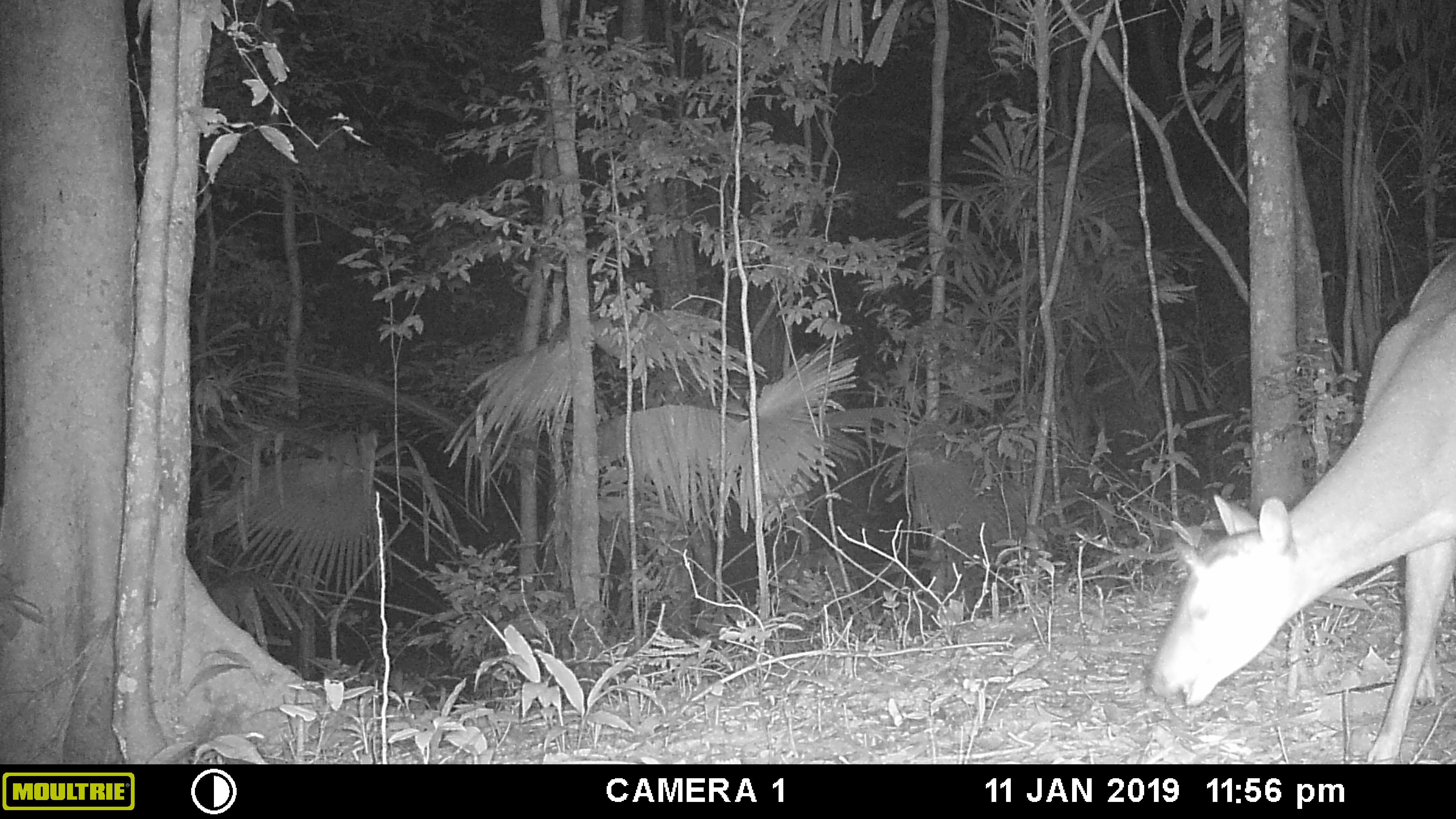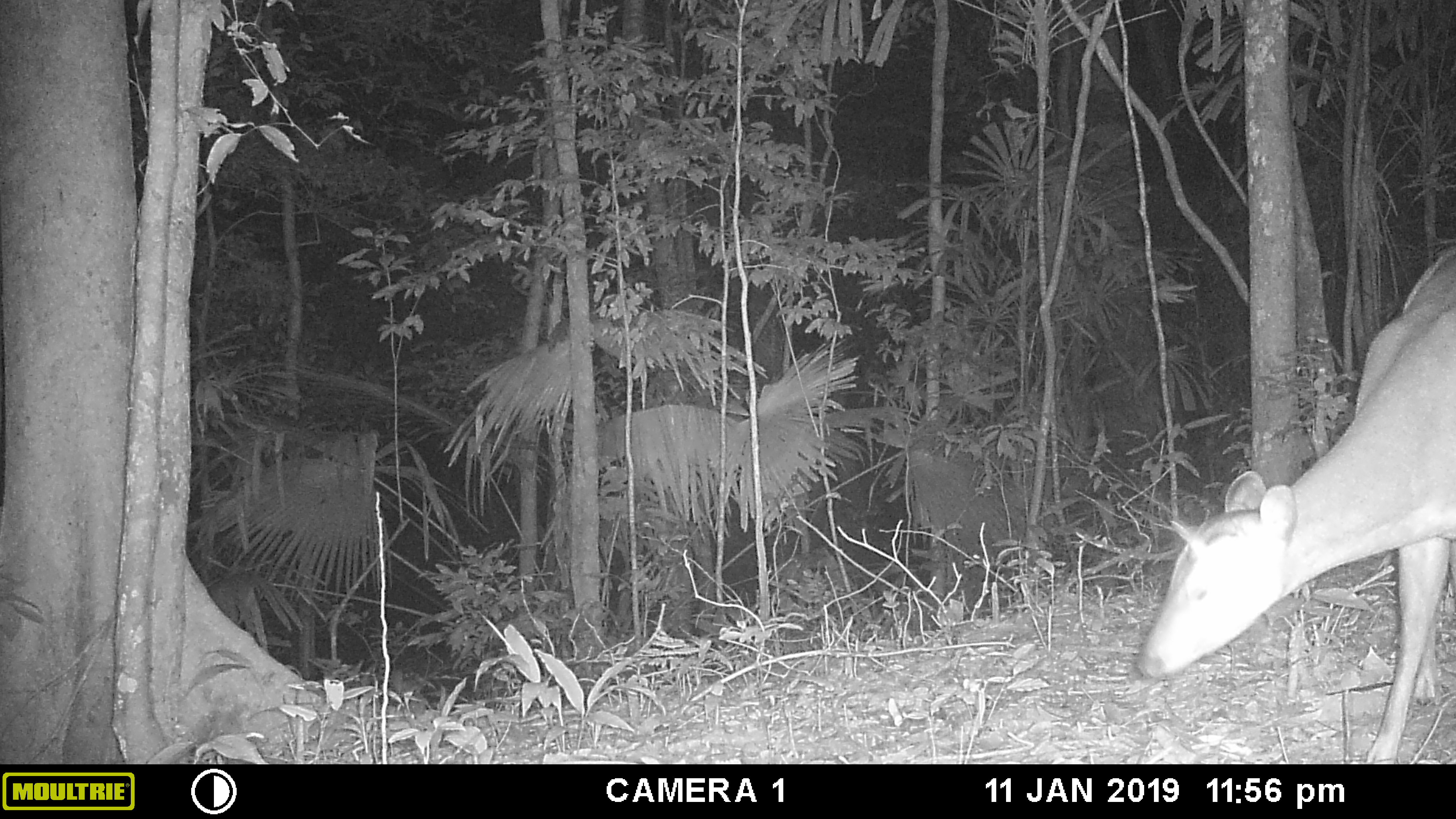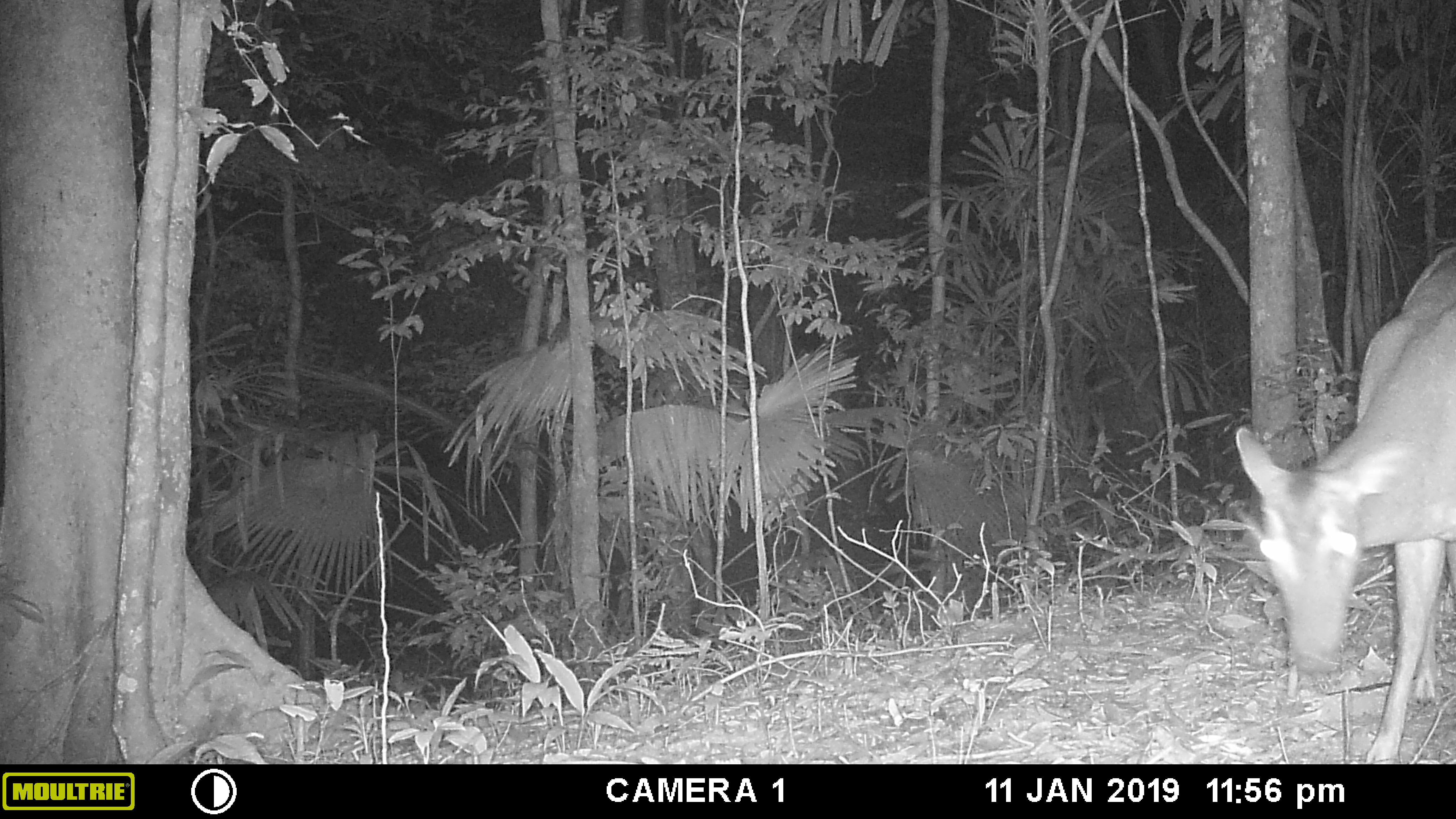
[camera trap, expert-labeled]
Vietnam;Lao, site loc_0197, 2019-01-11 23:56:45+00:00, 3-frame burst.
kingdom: Animalia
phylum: Chordata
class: Mammalia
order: Artiodactyla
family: Cervidae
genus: Muntiacus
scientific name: Muntiacus vuquangensis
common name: large-antlered muntjac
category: large antlered muntjac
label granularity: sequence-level